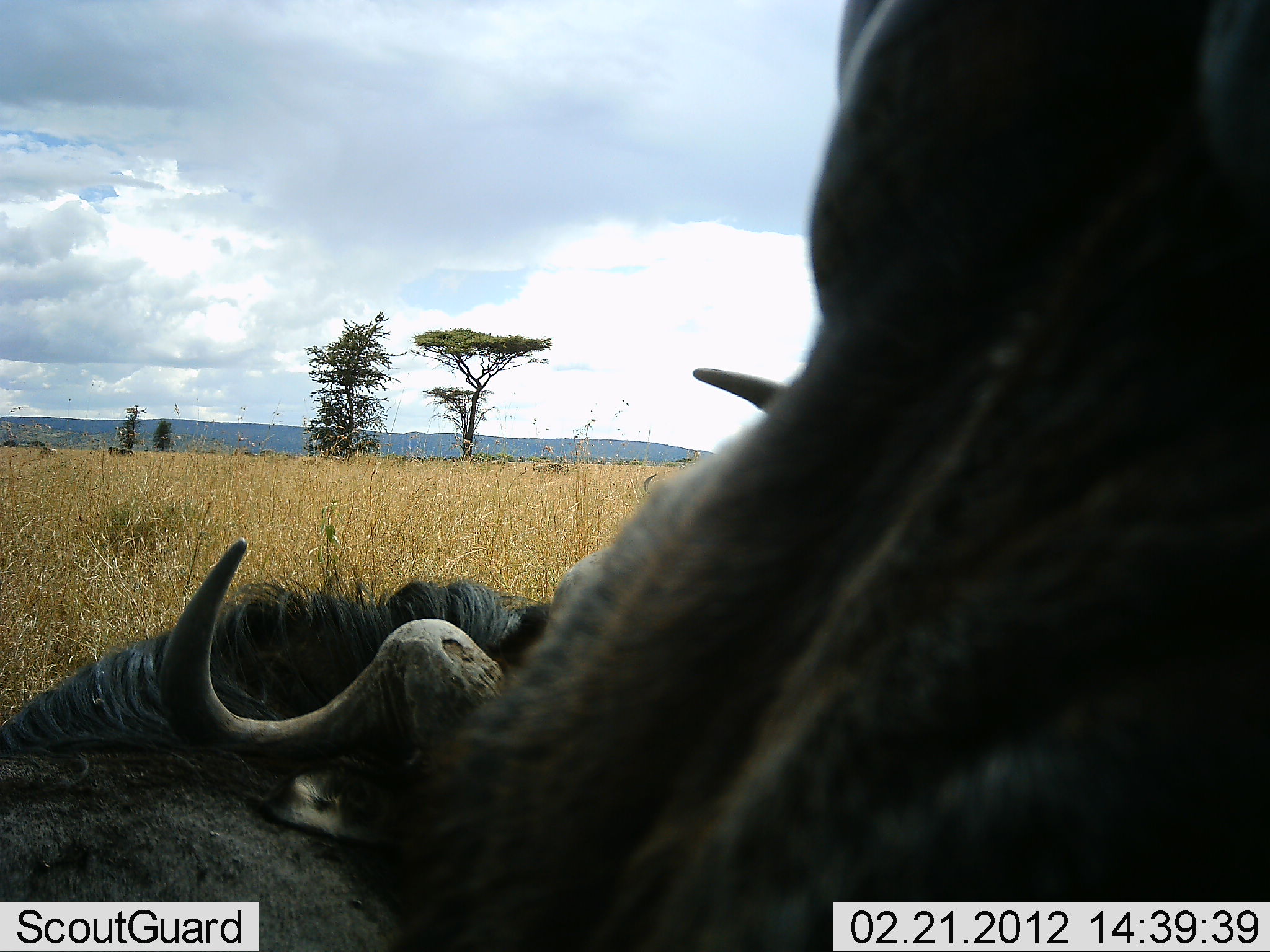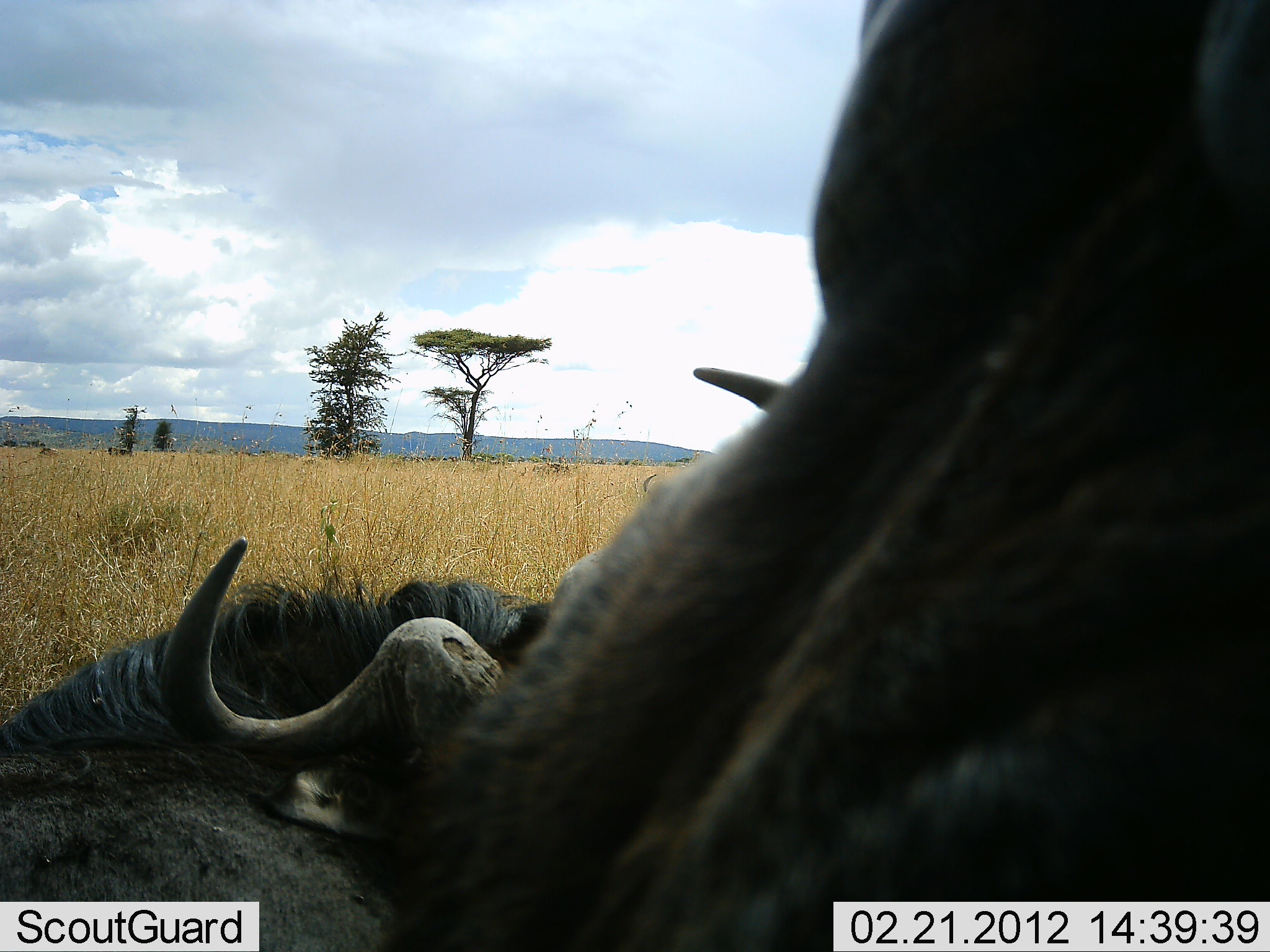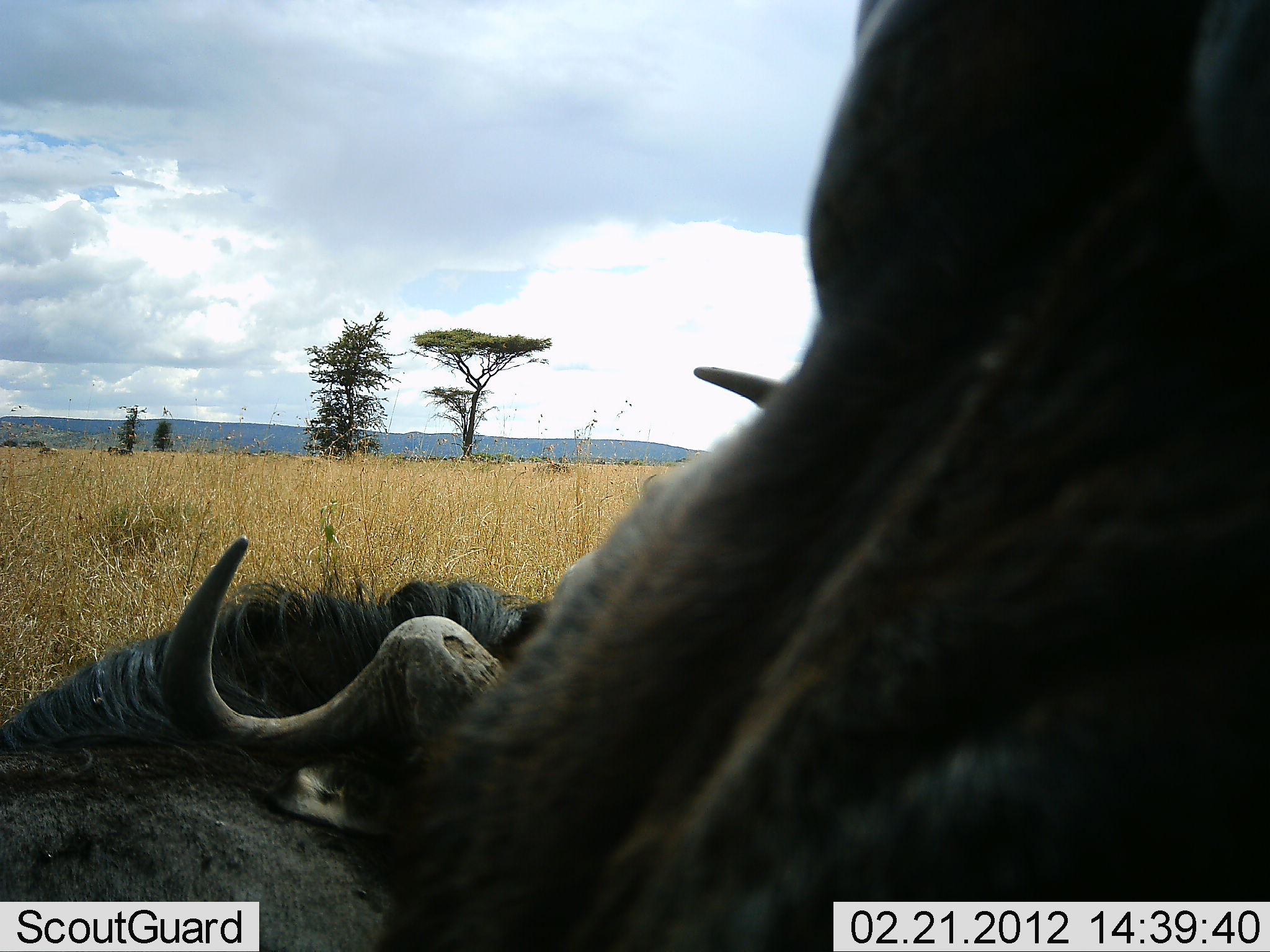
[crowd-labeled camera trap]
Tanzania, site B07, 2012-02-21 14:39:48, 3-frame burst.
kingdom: Animalia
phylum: Chordata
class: Mammalia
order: Artiodactyla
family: Bovidae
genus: Connochaetes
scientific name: Connochaetes taurinus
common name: blue wildebeest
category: wildebeest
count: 2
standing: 41%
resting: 88%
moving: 0%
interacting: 6%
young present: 0%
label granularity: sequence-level